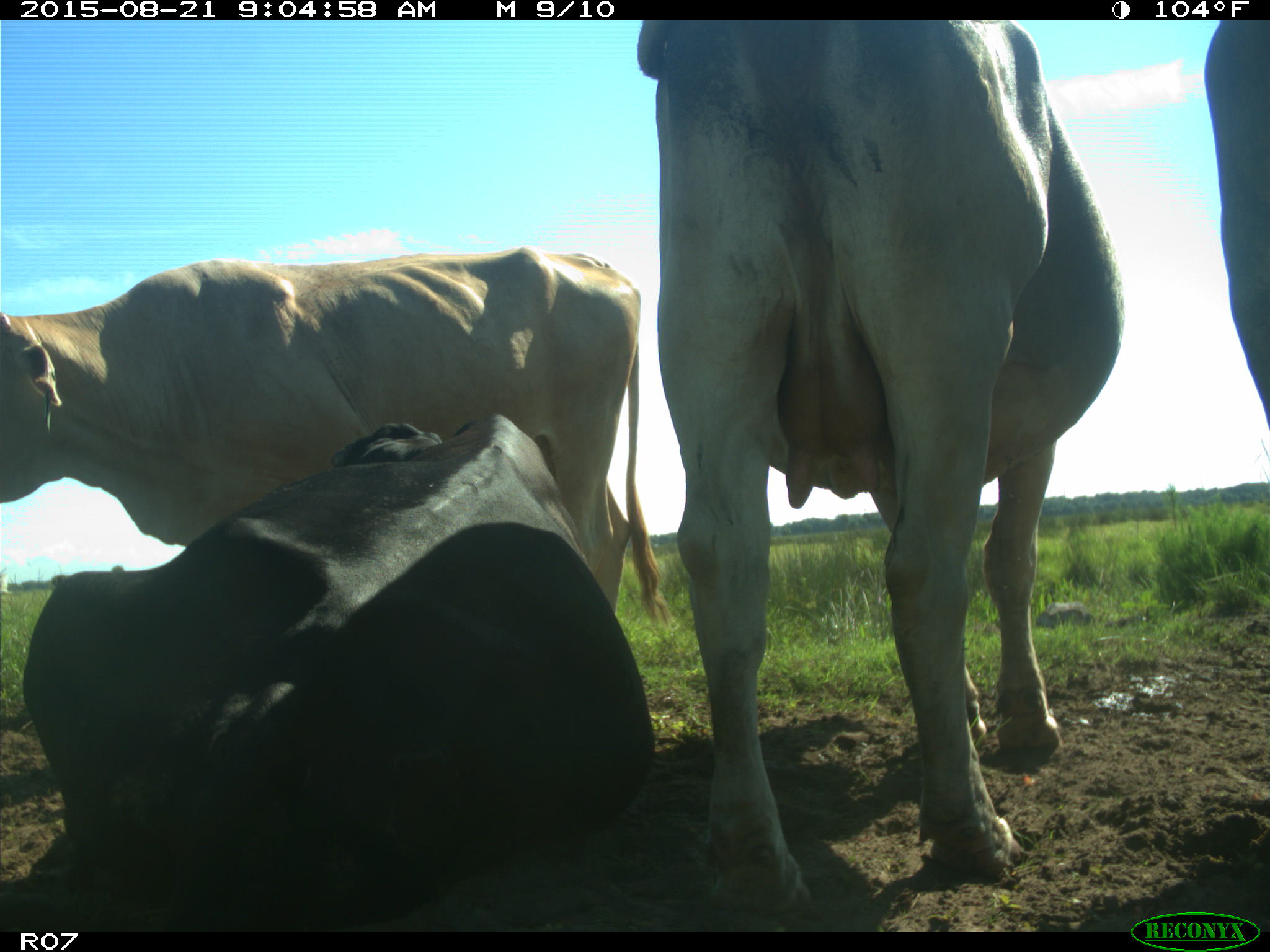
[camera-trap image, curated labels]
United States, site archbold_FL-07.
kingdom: Animalia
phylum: Chordata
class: Mammalia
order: Artiodactyla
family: Bovidae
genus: Bos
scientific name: Bos taurus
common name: domestic cow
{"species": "Bos taurus (domestic cow)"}